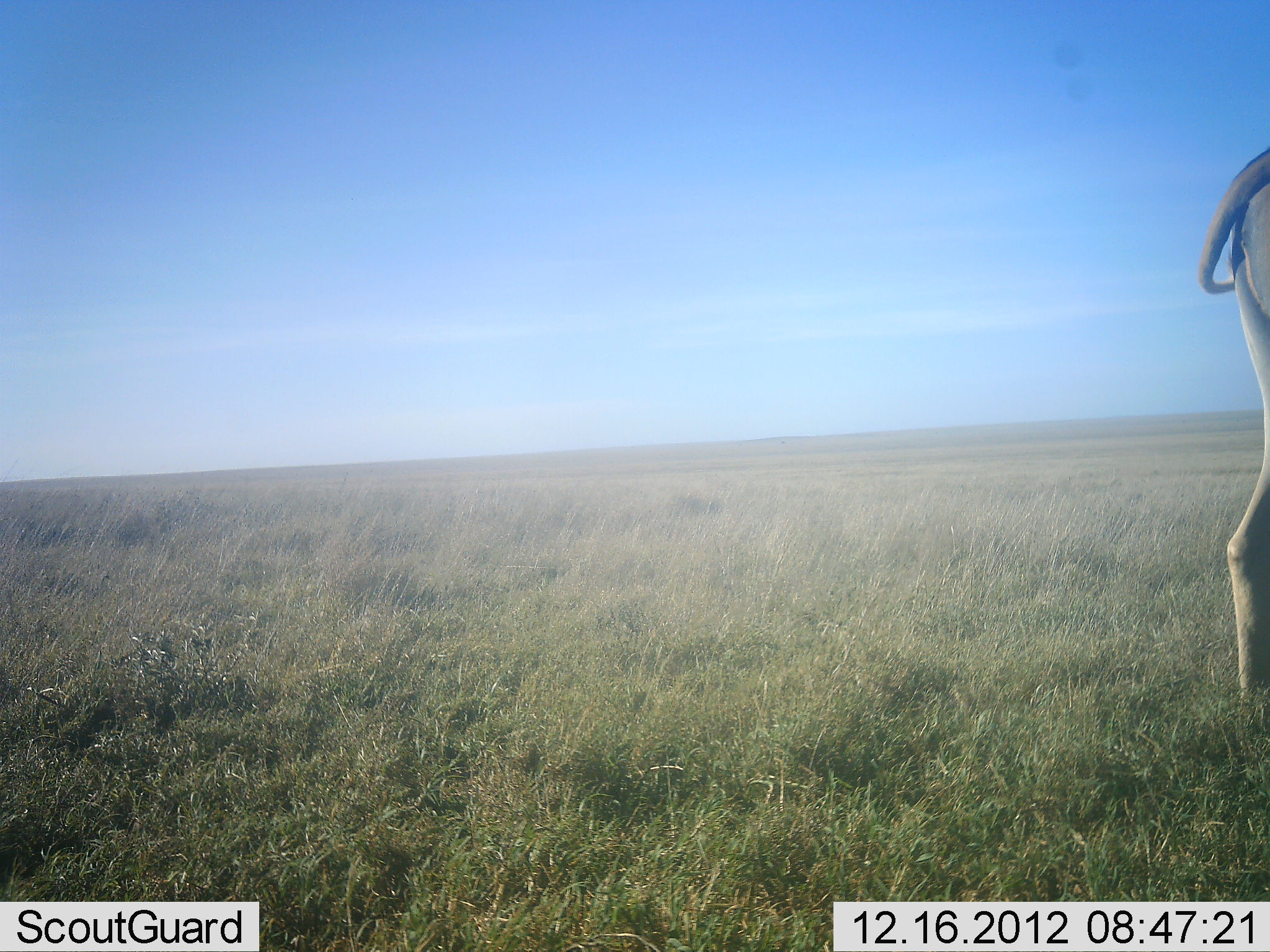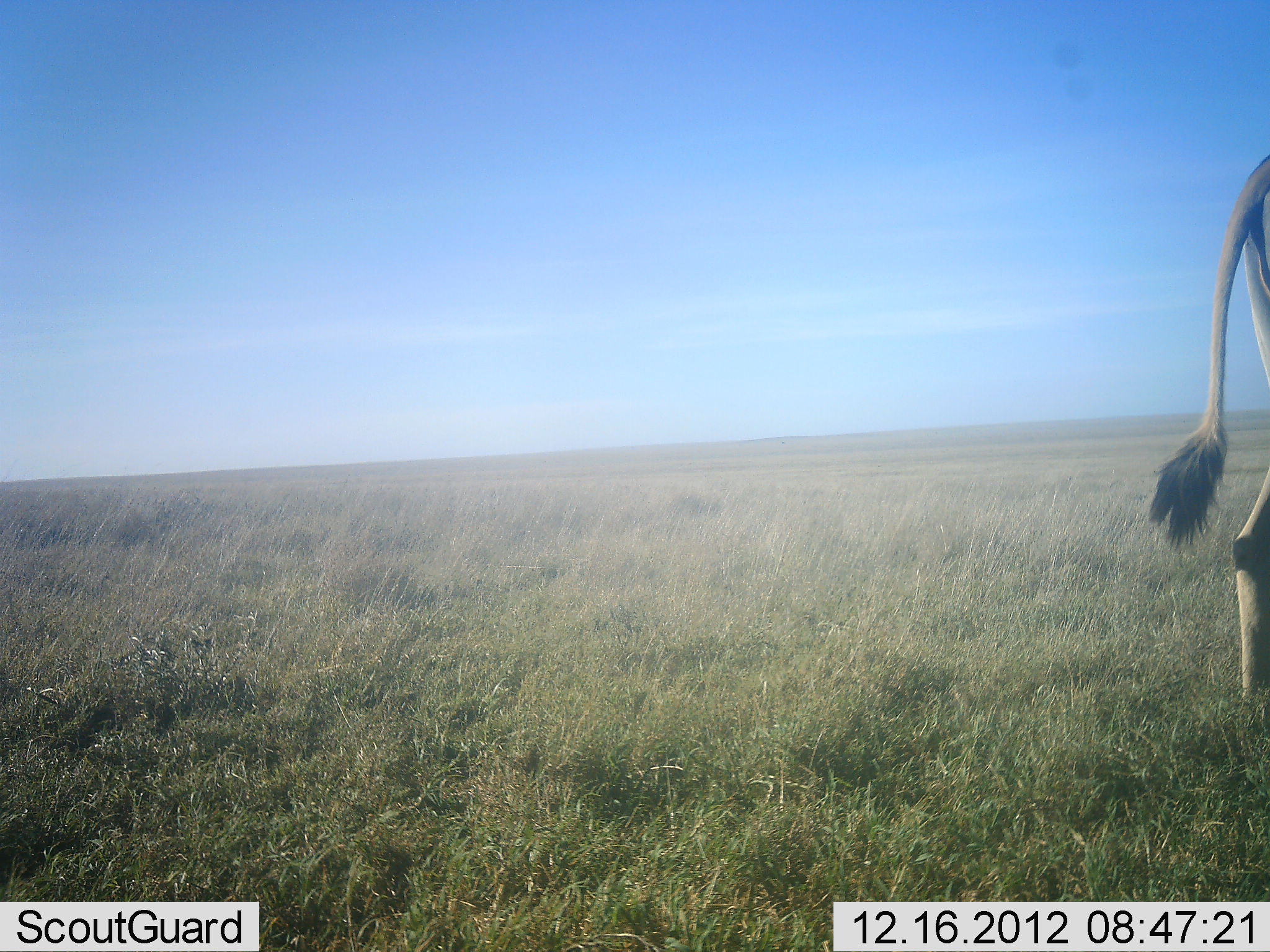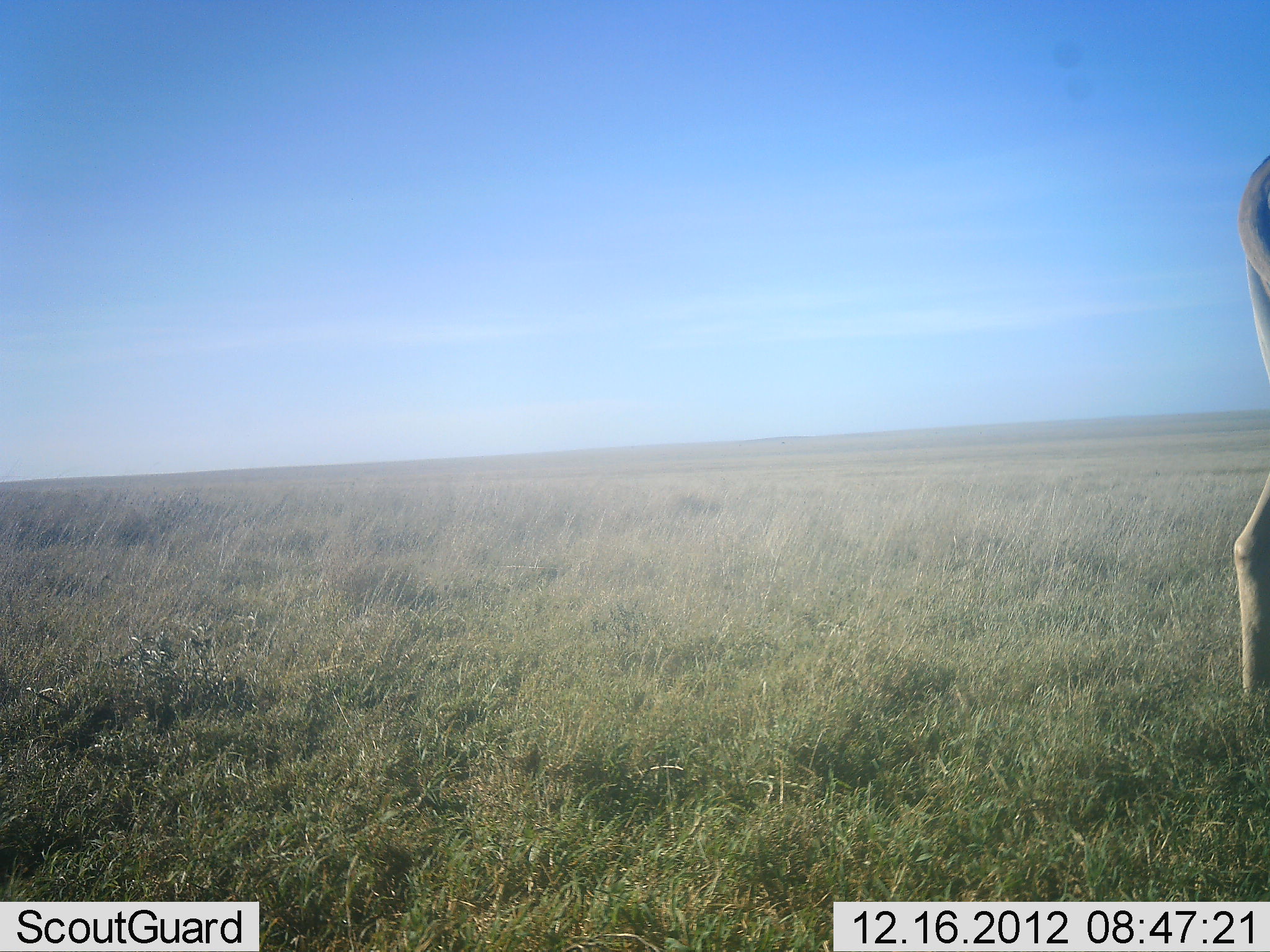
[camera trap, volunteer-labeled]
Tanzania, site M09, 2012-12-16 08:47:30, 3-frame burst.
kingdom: Animalia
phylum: Chordata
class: Mammalia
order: Artiodactyla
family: Bovidae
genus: Tragelaphus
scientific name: Tragelaphus oryx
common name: eland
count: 1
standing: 90%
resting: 0%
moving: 10%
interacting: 0%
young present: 0%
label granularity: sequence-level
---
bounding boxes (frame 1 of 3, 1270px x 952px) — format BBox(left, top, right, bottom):
animal: BBox(1199, 146, 1269, 699)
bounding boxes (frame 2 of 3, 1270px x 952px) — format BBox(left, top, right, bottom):
animal: BBox(1149, 152, 1269, 703)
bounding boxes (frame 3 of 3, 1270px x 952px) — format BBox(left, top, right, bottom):
animal: BBox(1230, 157, 1269, 696)